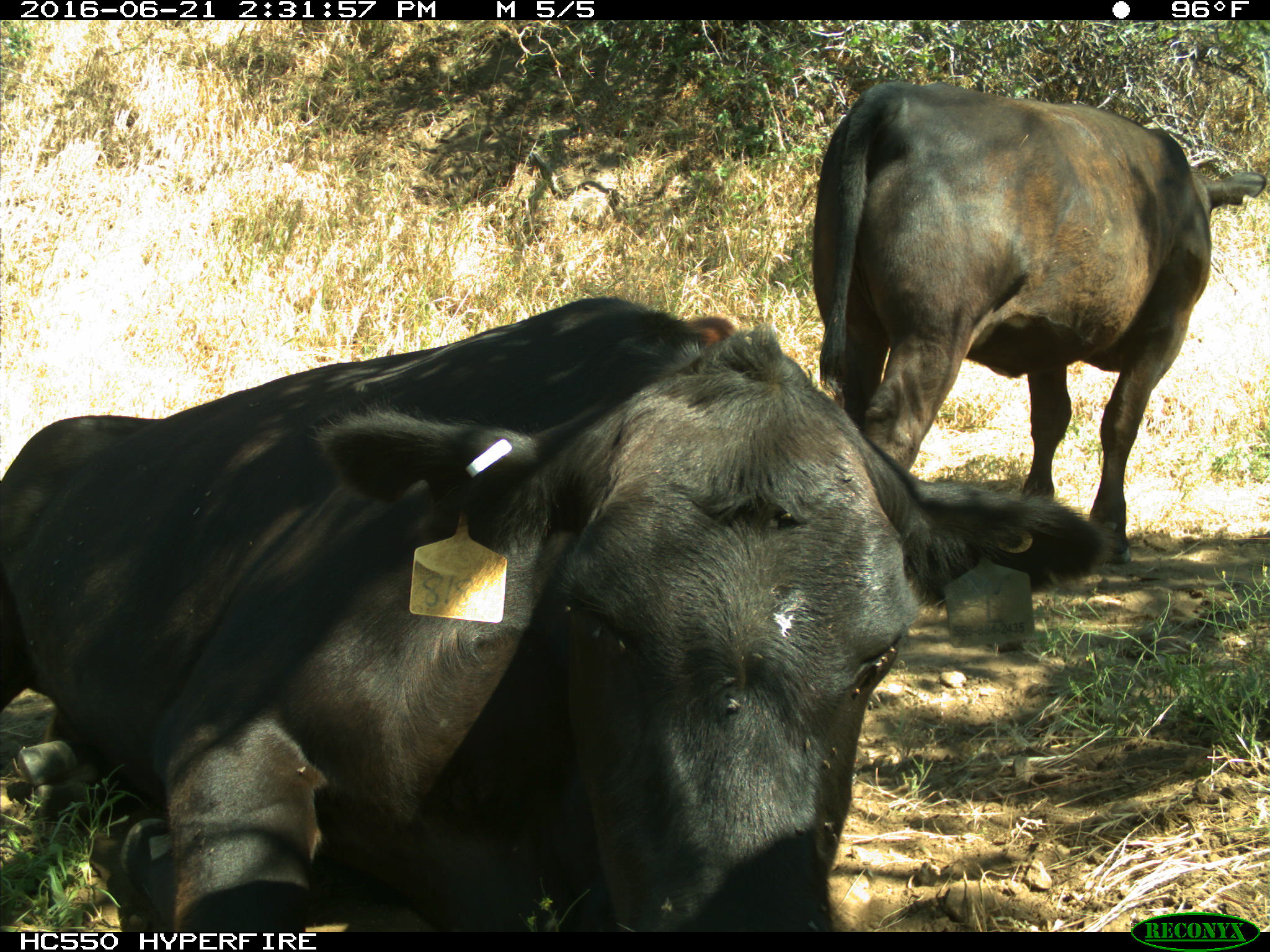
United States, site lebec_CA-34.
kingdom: Animalia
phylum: Chordata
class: Mammalia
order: Artiodactyla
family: Bovidae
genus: Bos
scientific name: Bos taurus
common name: domestic cow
Bos taurus (domestic cow).